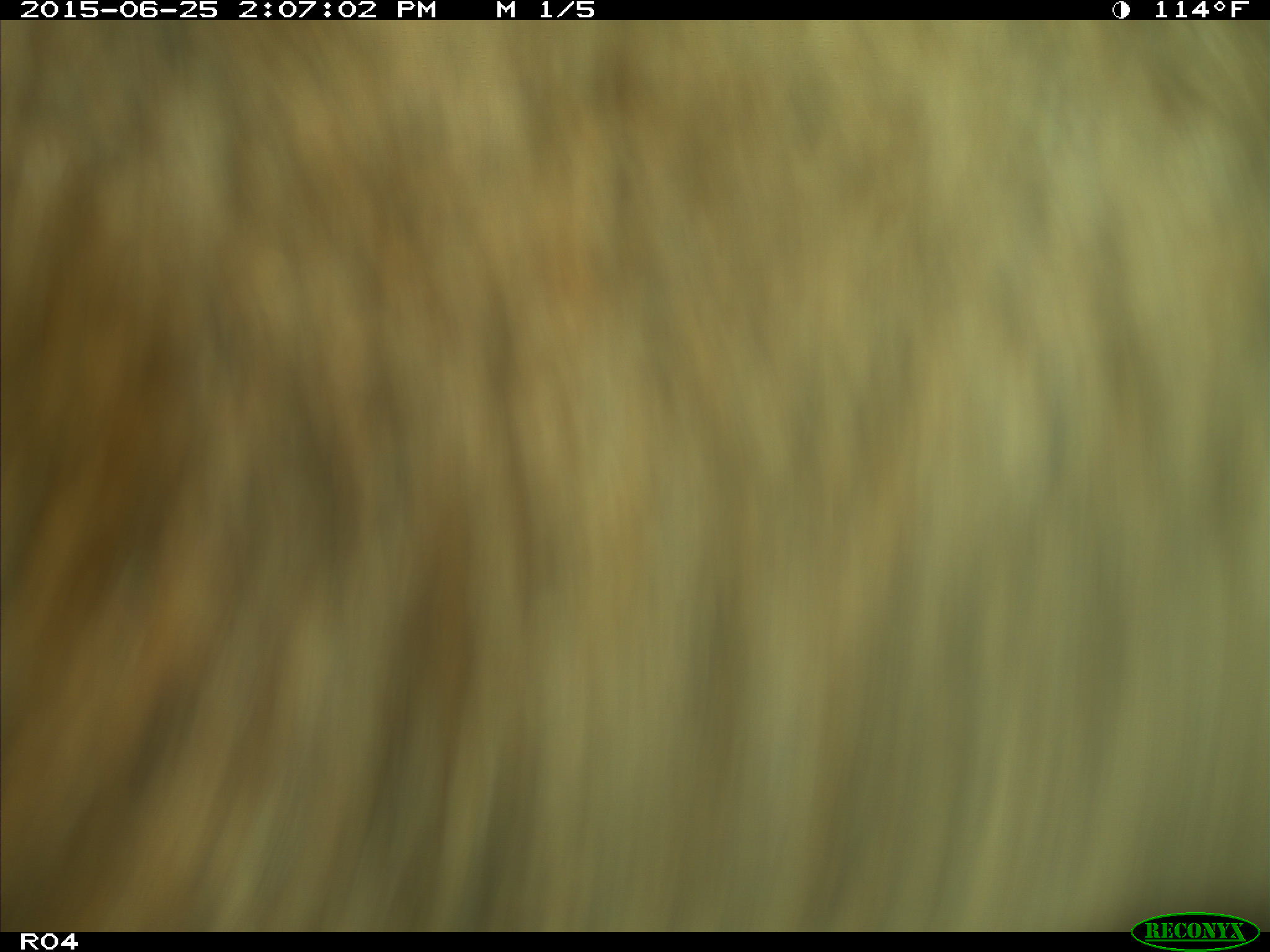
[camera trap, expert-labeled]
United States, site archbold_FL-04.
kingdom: Animalia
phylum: Chordata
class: Mammalia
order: Artiodactyla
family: Bovidae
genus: Bos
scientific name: Bos taurus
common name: domestic cow